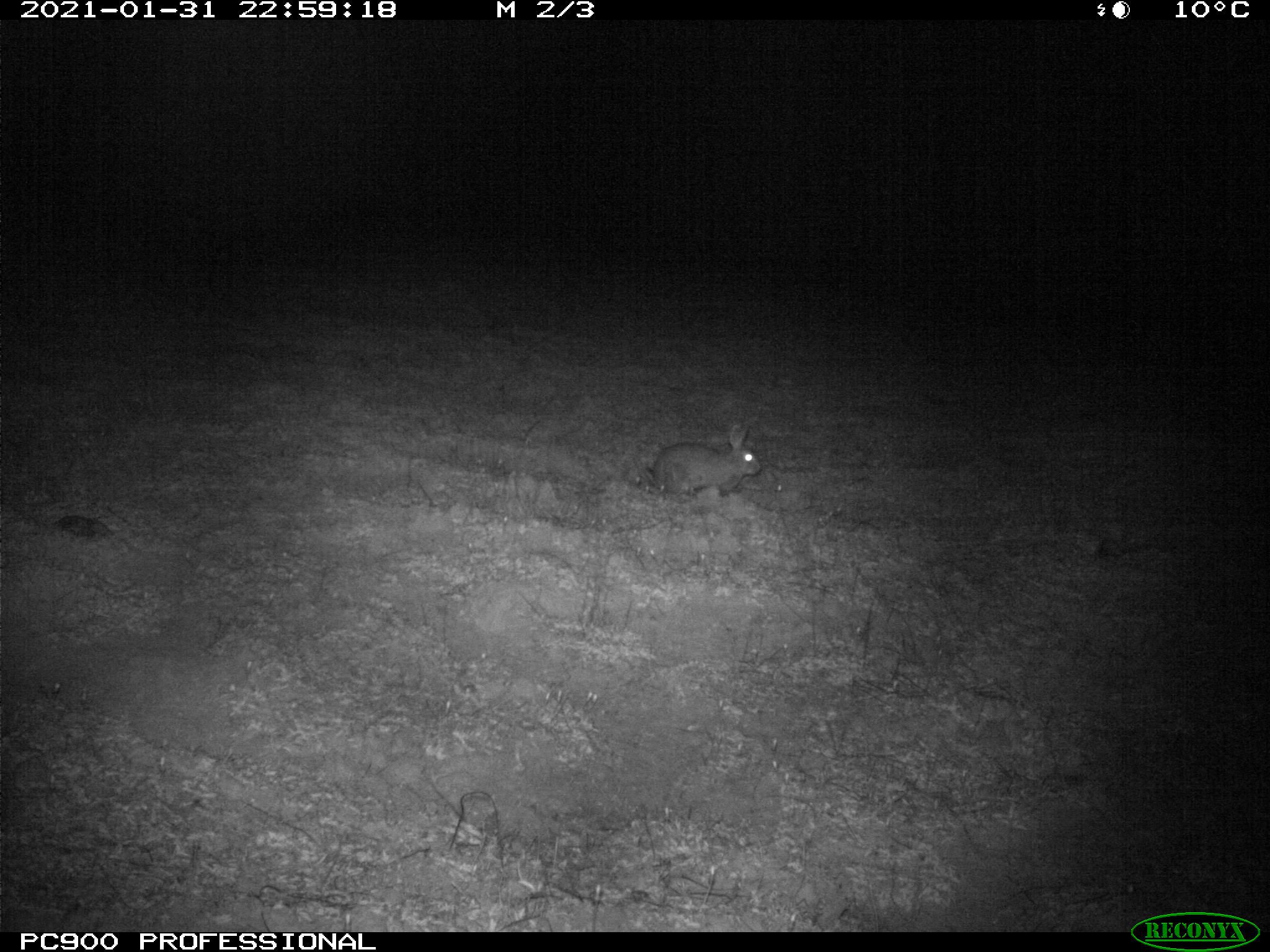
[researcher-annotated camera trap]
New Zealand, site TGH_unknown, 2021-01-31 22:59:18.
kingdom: Animalia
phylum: Chordata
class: Mammalia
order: Lagomorpha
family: Leporidae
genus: Oryctolagus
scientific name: Oryctolagus cuniculus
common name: european rabbit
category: rabbit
Rabbit (european rabbit) (Oryctolagus cuniculus).